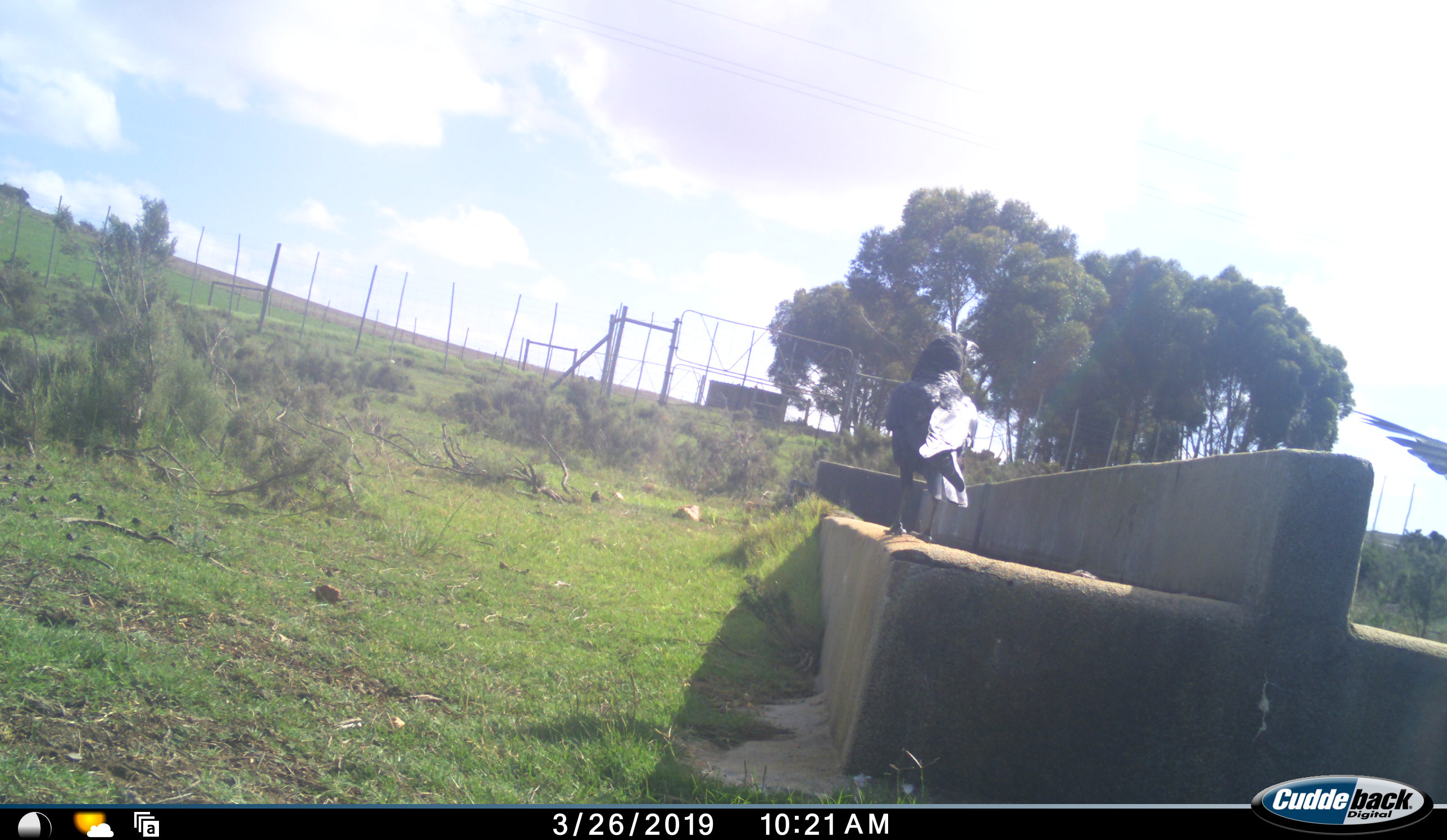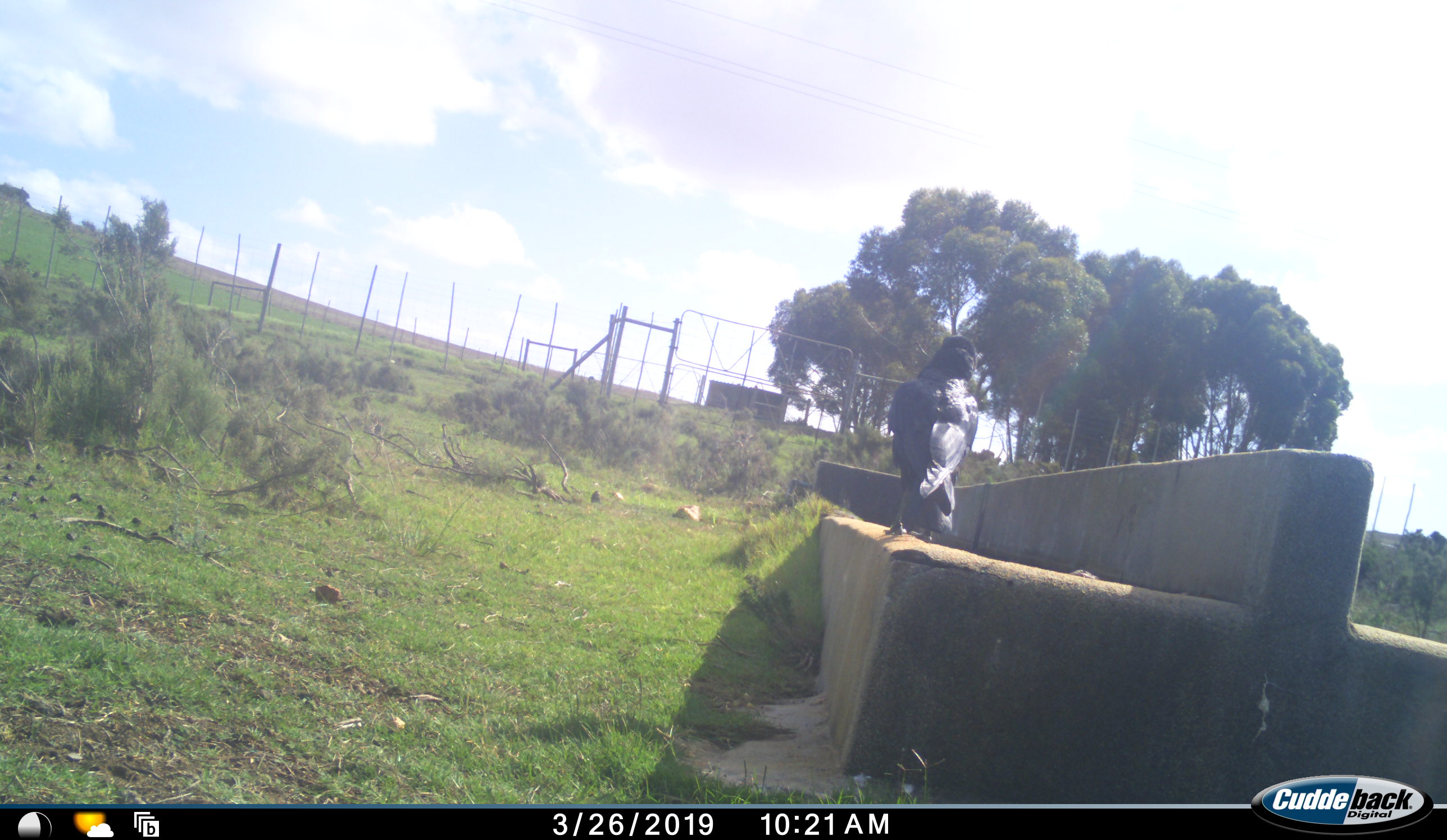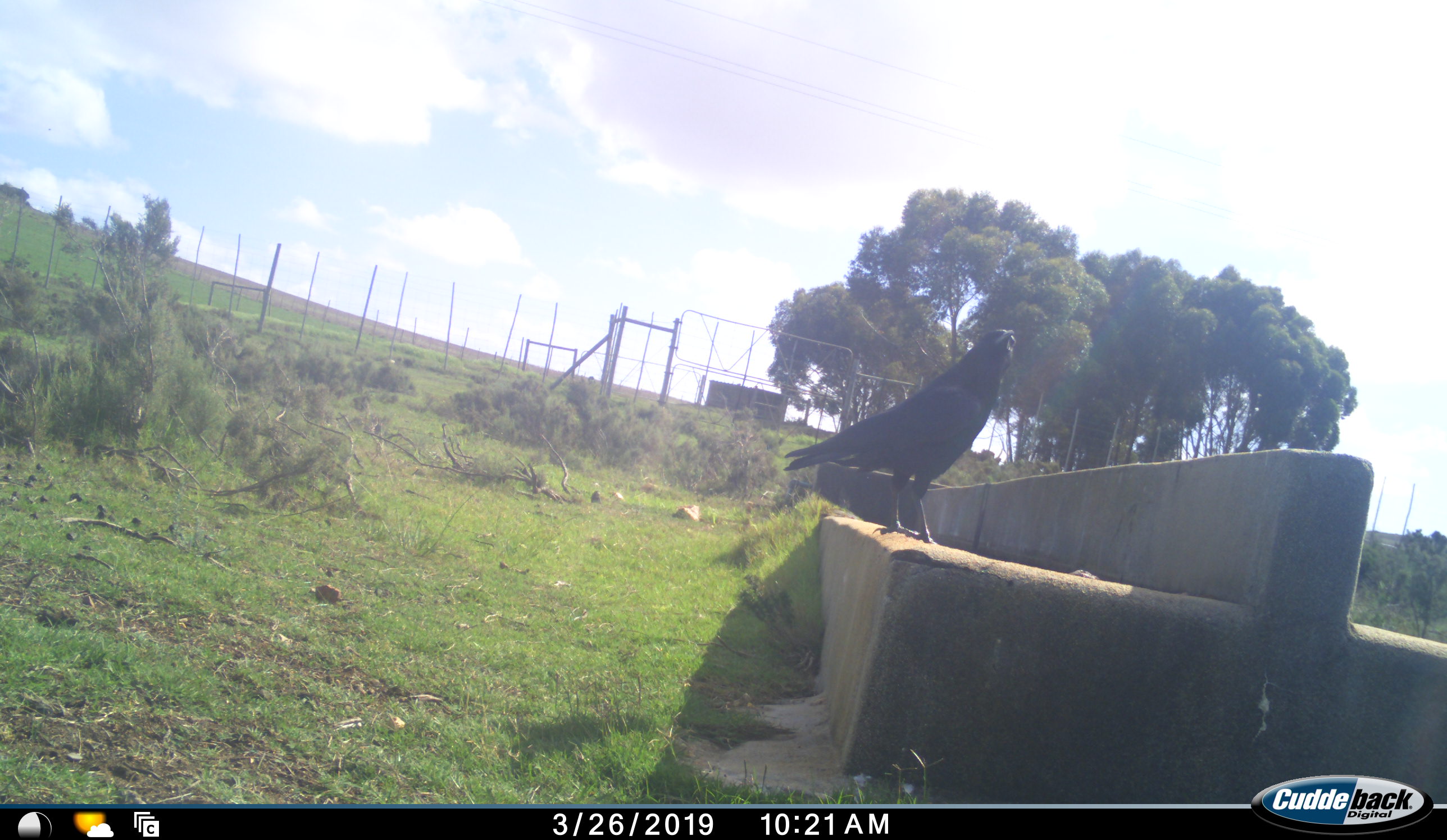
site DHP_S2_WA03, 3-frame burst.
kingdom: Animalia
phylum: Chordata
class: Aves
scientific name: Aves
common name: bird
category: birdother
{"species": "birdother (bird) (Aves)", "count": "2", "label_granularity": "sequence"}